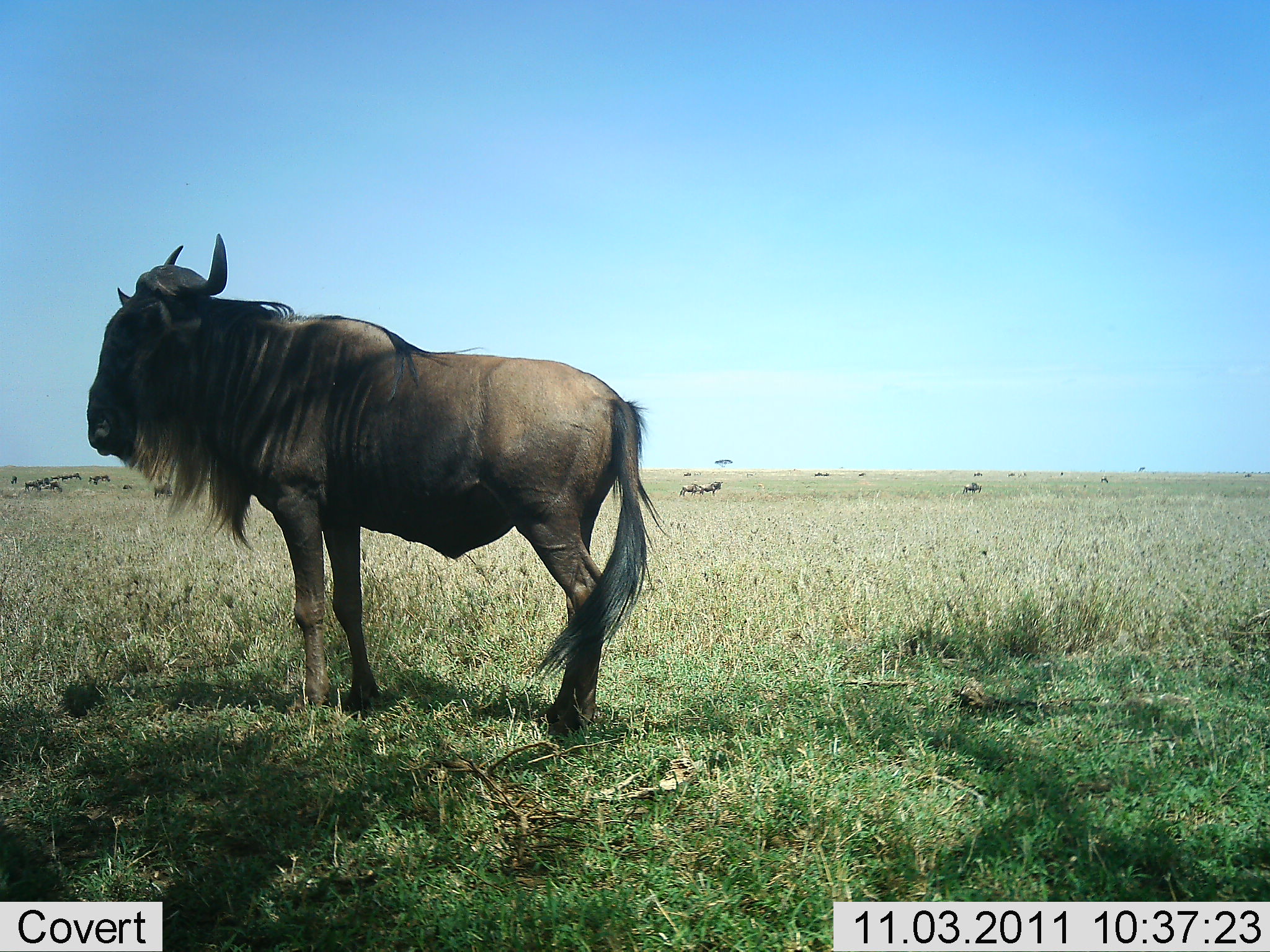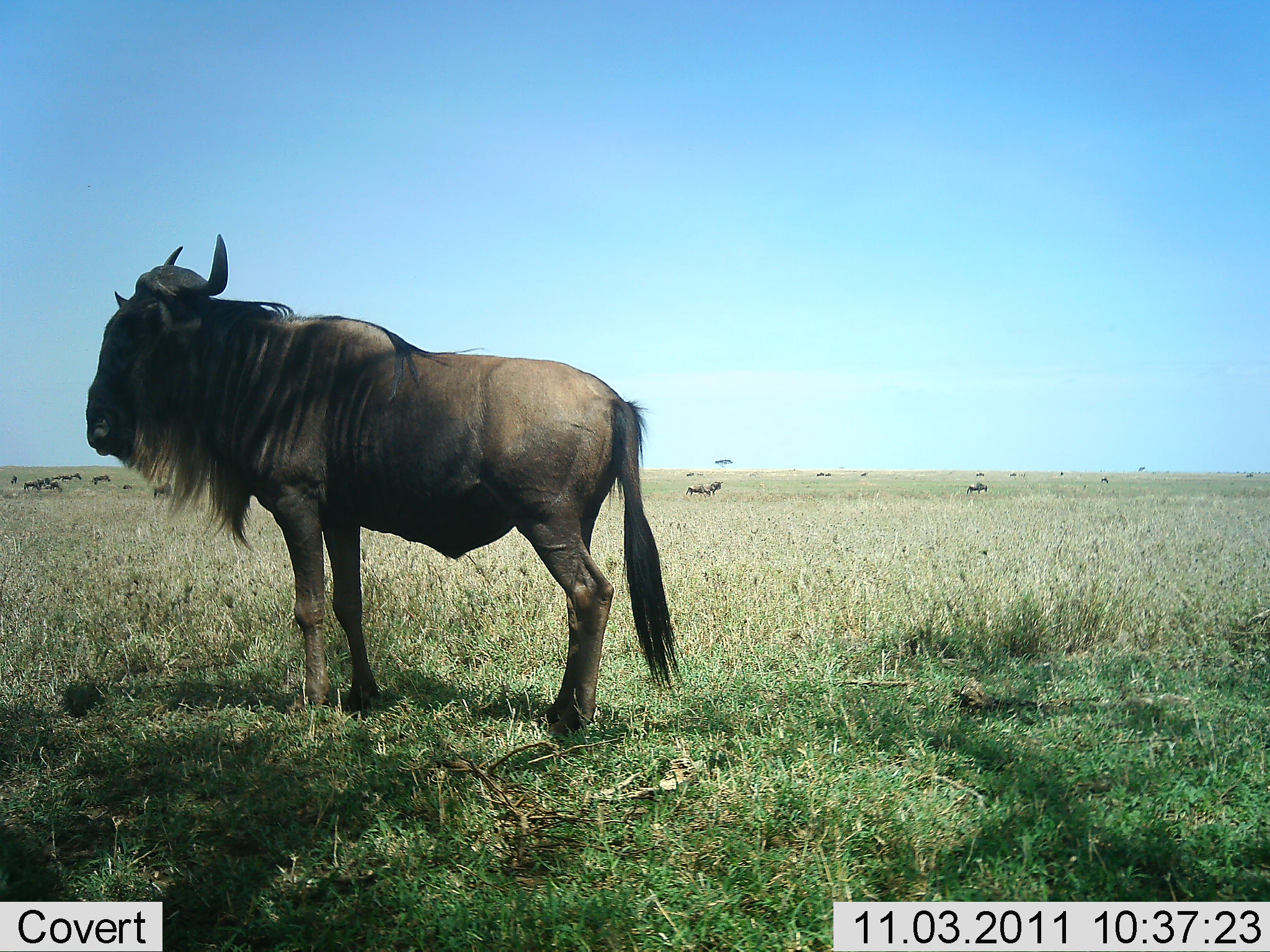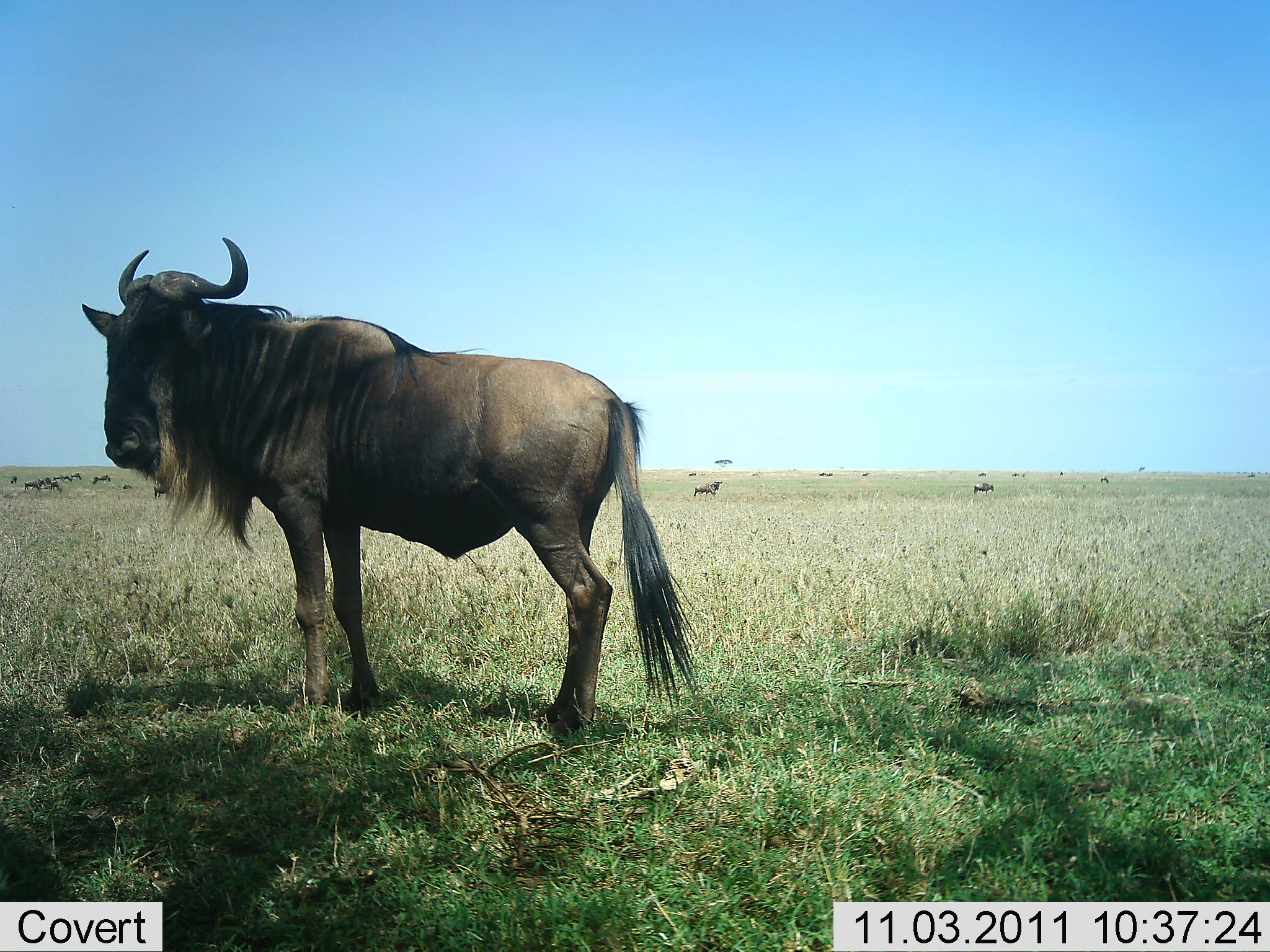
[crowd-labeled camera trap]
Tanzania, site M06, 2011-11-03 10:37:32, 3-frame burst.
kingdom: Animalia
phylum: Chordata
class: Mammalia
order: Artiodactyla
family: Bovidae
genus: Connochaetes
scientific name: Connochaetes taurinus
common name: blue wildebeest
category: wildebeest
Wildebeest (blue wildebeest) (Connochaetes taurinus), count 11-50. Behavior (volunteer vote fractions): standing 100%, resting 0%, moving 25%, interacting 0%. Young present (vote fraction): 0%. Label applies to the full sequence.